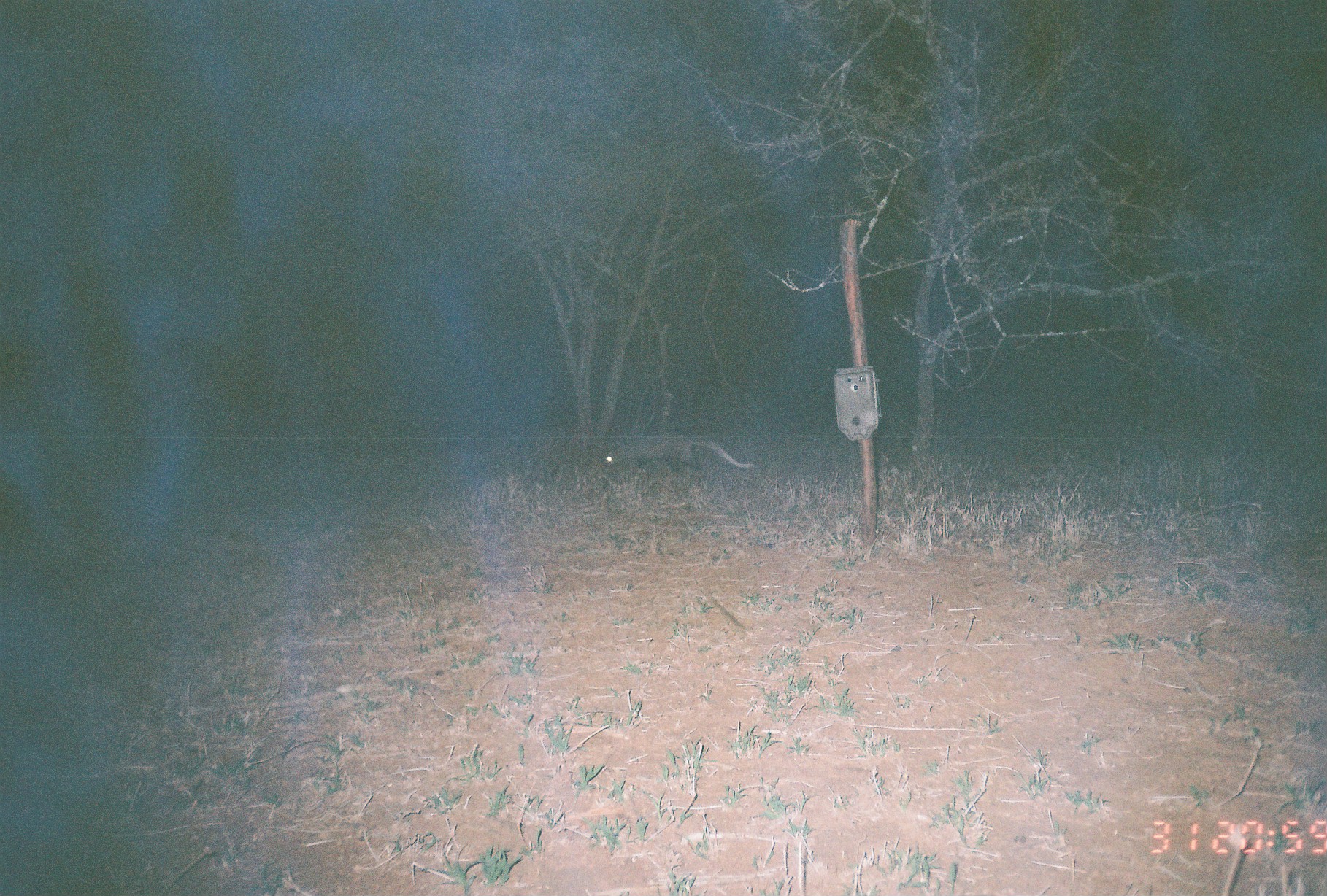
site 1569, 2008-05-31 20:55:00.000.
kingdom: Animalia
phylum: Chordata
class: Mammalia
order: Carnivora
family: Herpestidae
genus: Ichneumia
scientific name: Ichneumia albicauda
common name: white-tailed mongoose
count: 1